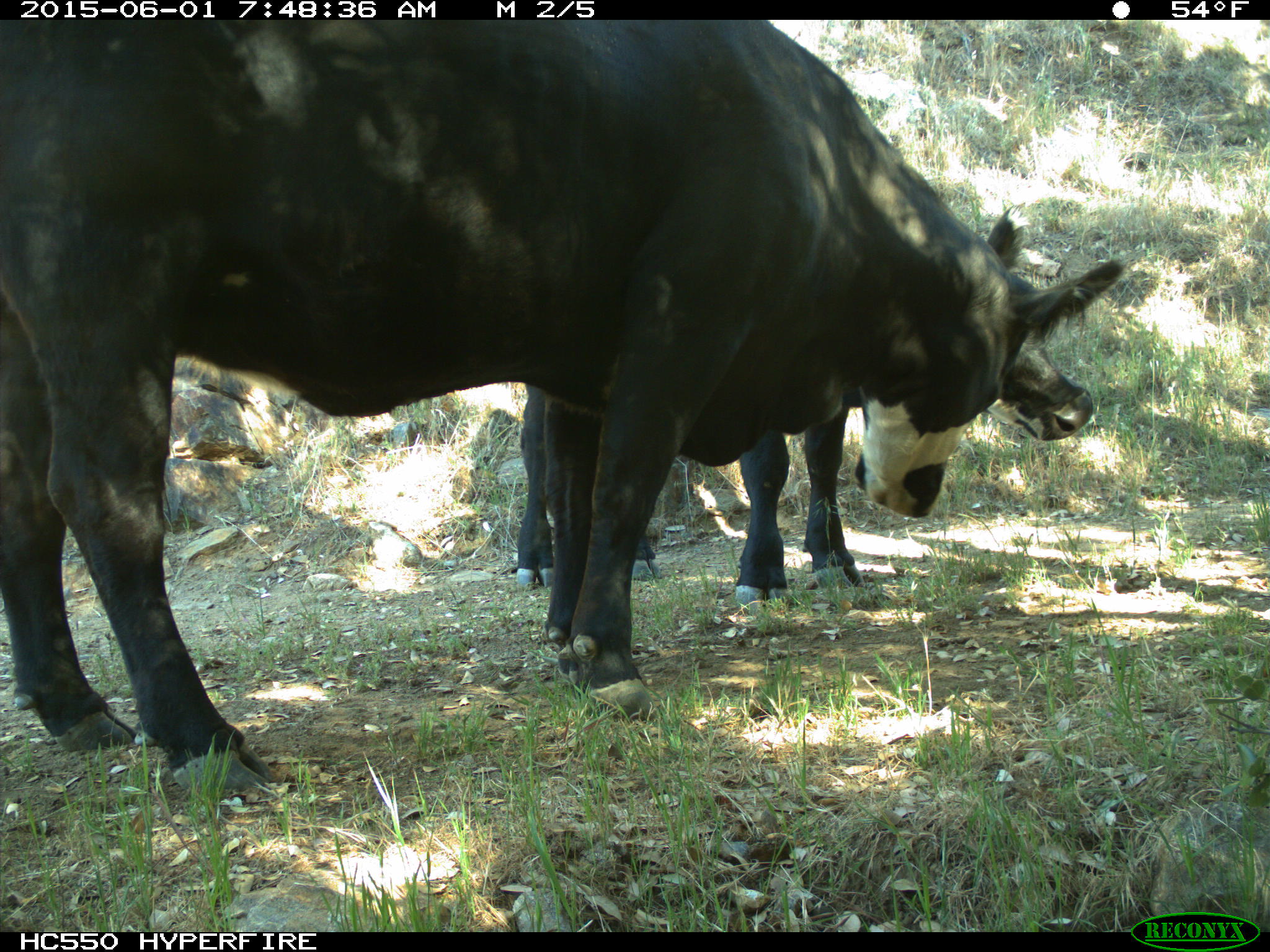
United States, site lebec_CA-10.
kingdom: Animalia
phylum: Chordata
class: Mammalia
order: Artiodactyla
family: Bovidae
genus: Bos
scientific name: Bos taurus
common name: domestic cow